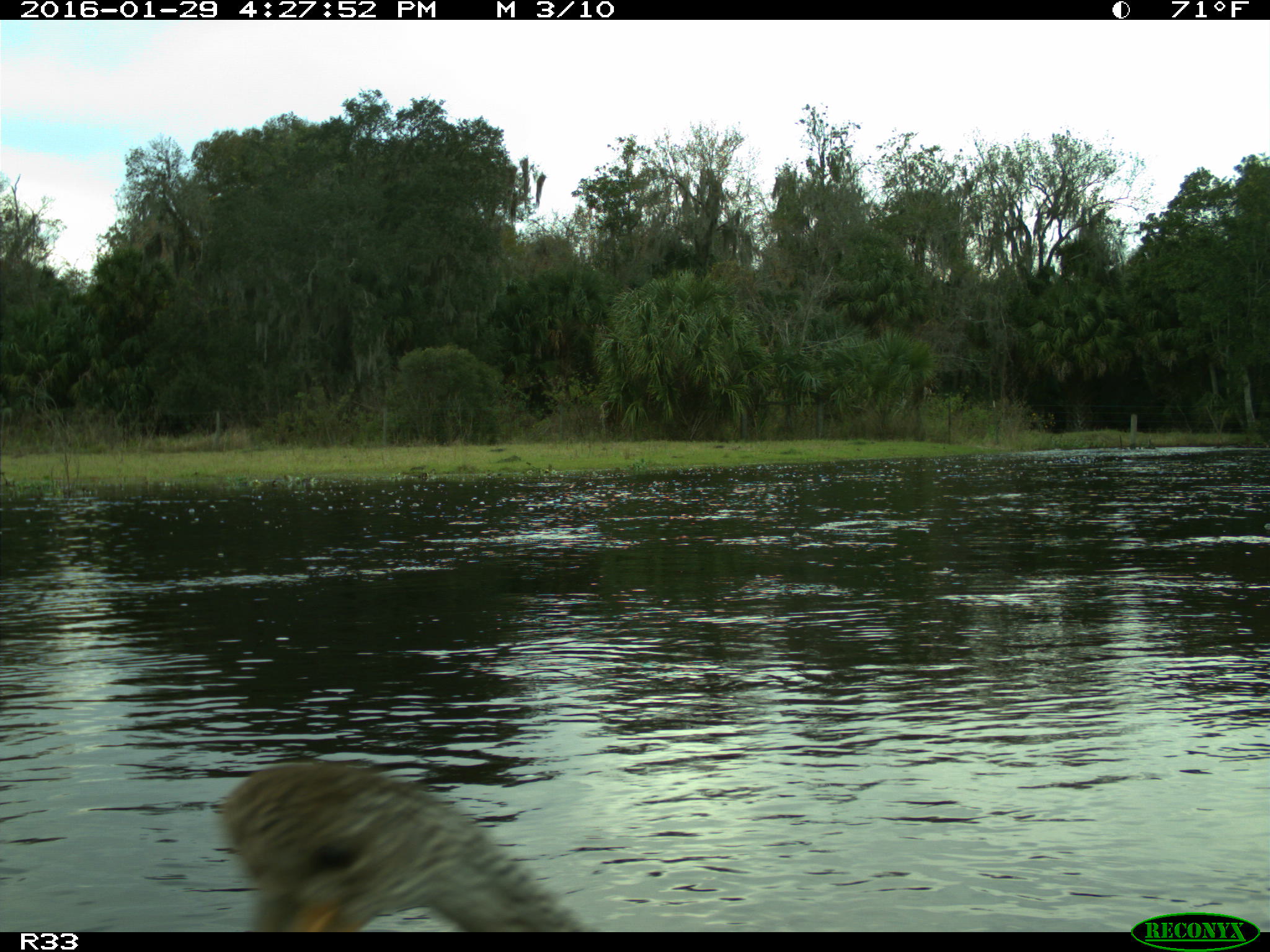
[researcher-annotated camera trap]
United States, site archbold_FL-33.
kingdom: Animalia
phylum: Chordata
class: Aves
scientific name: Aves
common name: birds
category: unidentified bird